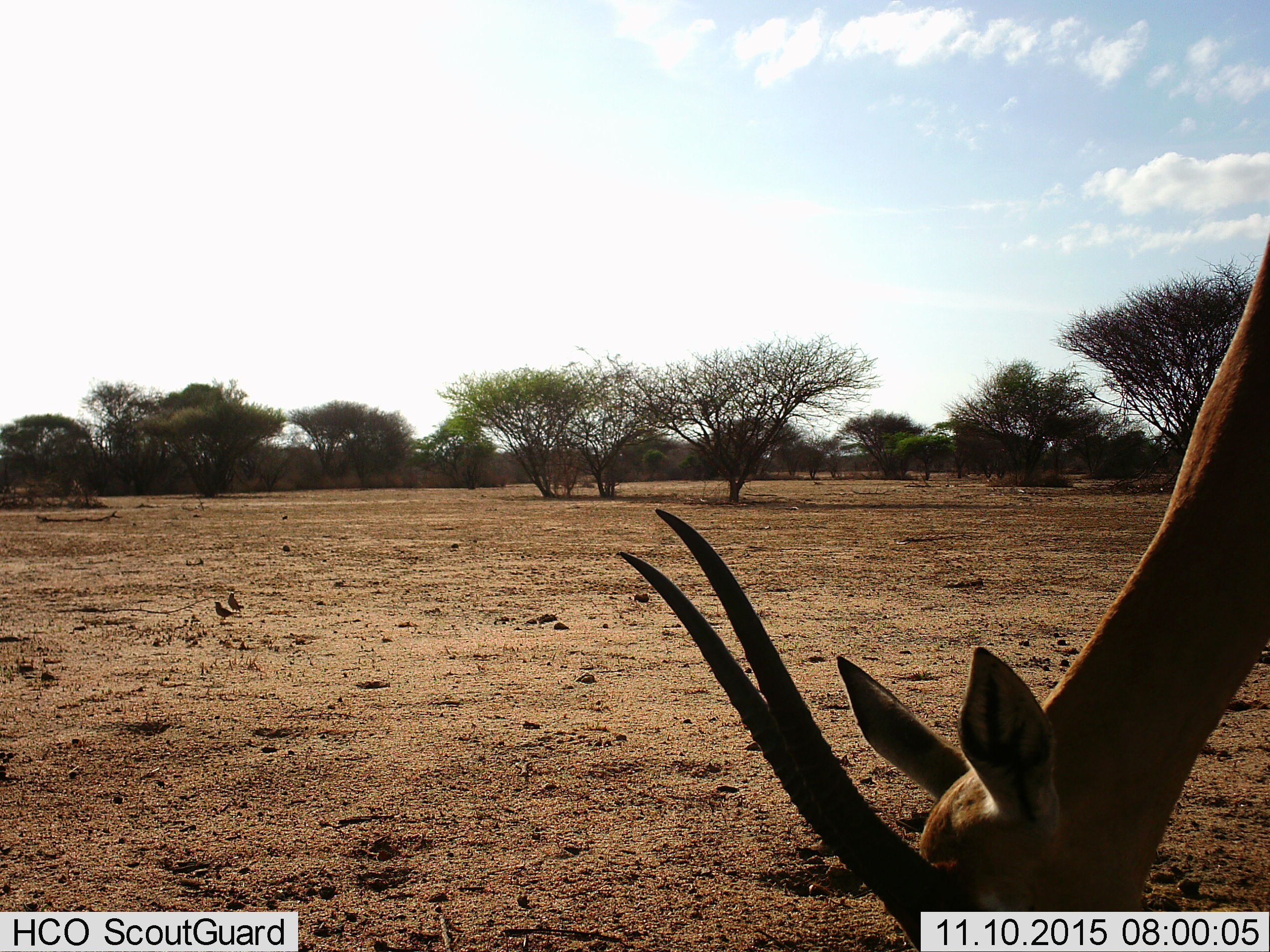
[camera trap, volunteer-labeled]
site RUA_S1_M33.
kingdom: Animalia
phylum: Chordata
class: Mammalia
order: Artiodactyla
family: Bovidae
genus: Aepyceros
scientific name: Aepyceros melampus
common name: impala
Impala (Aepyceros melampus), count 1. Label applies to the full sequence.